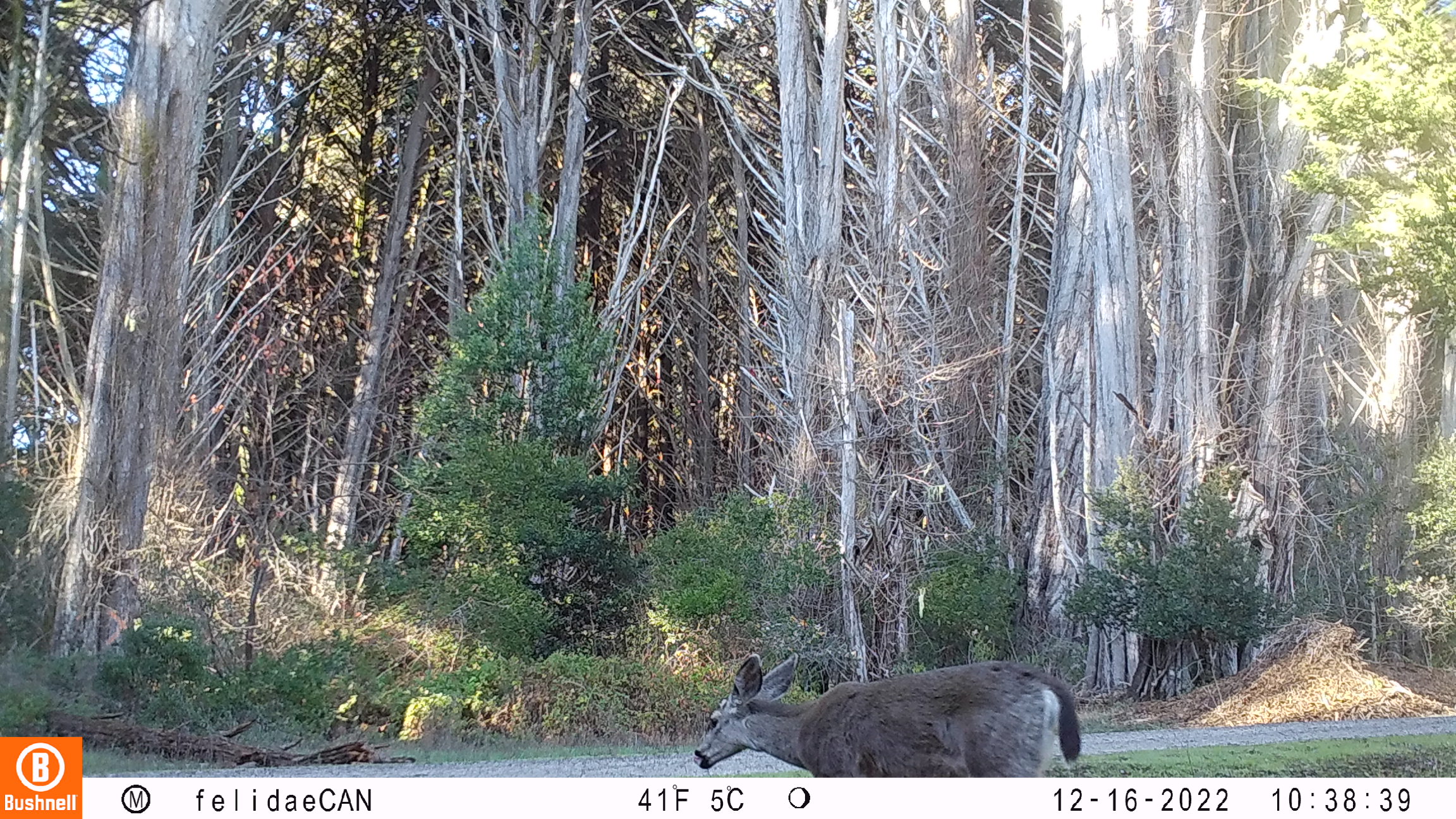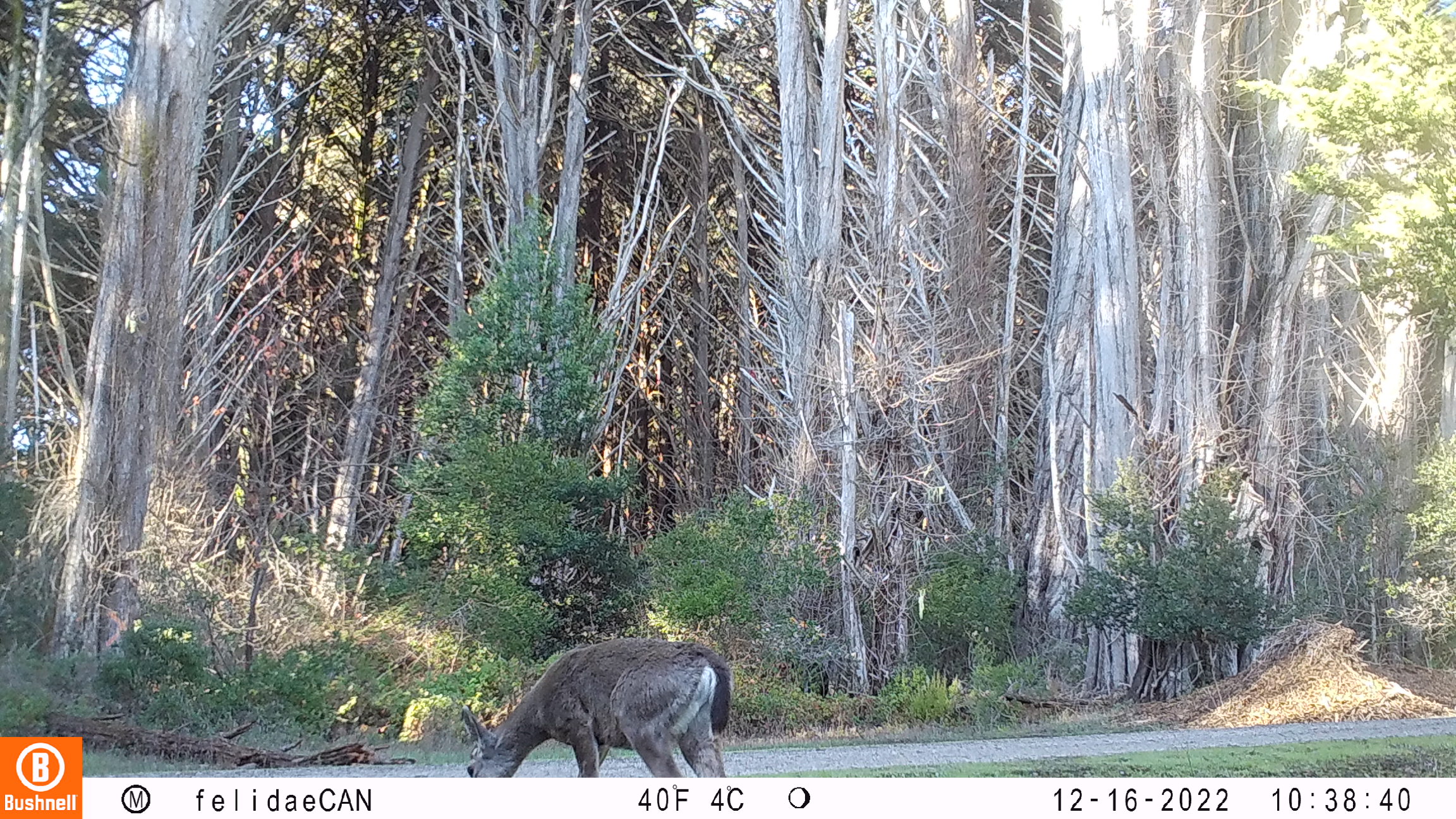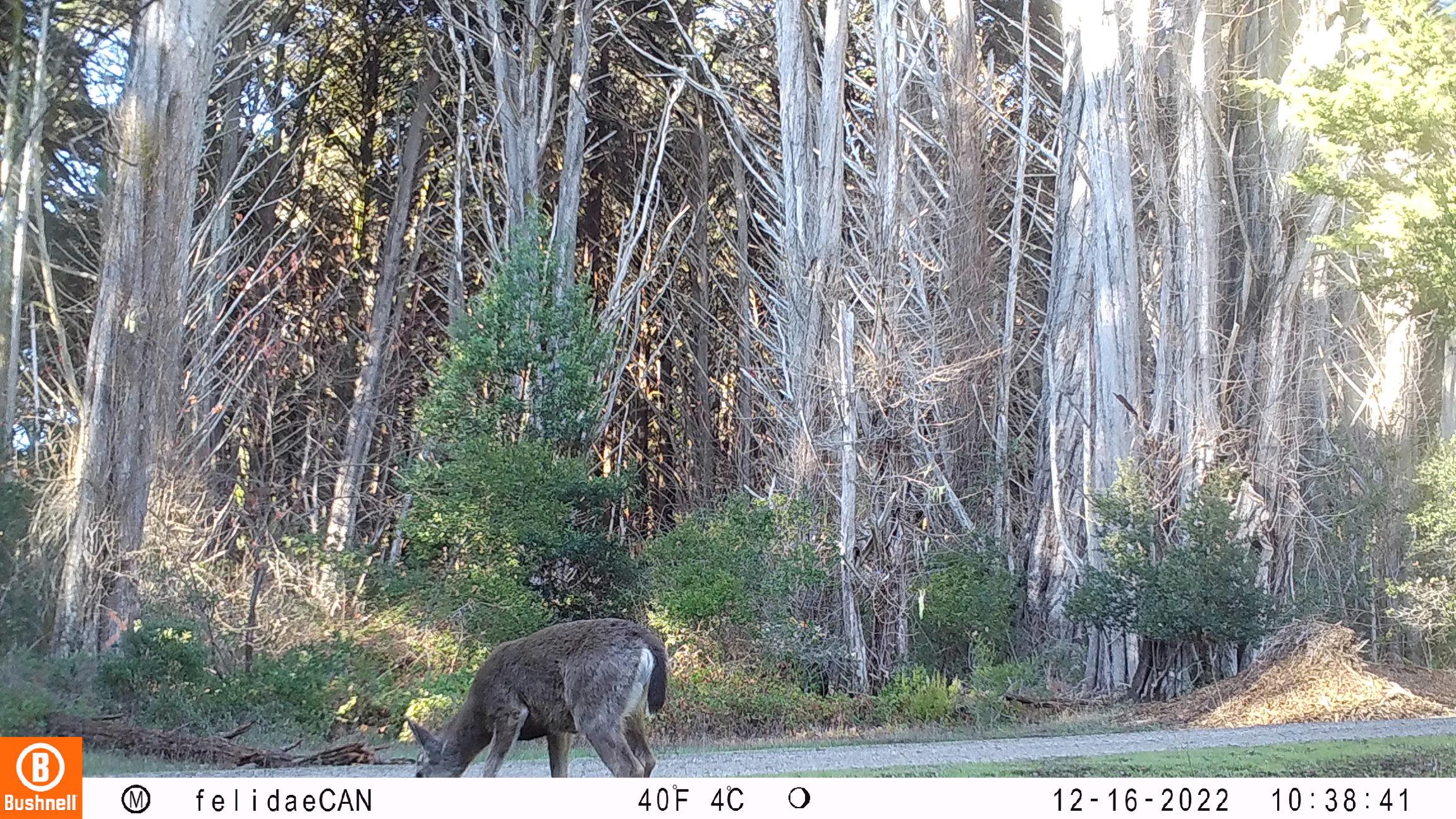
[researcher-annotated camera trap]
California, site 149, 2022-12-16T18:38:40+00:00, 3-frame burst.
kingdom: Animalia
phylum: Chordata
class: Mammalia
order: Artiodactyla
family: Cervidae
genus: Odocoileus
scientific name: Odocoileus hemionus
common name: mule deer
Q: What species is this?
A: Mule deer (Odocoileus hemionus).